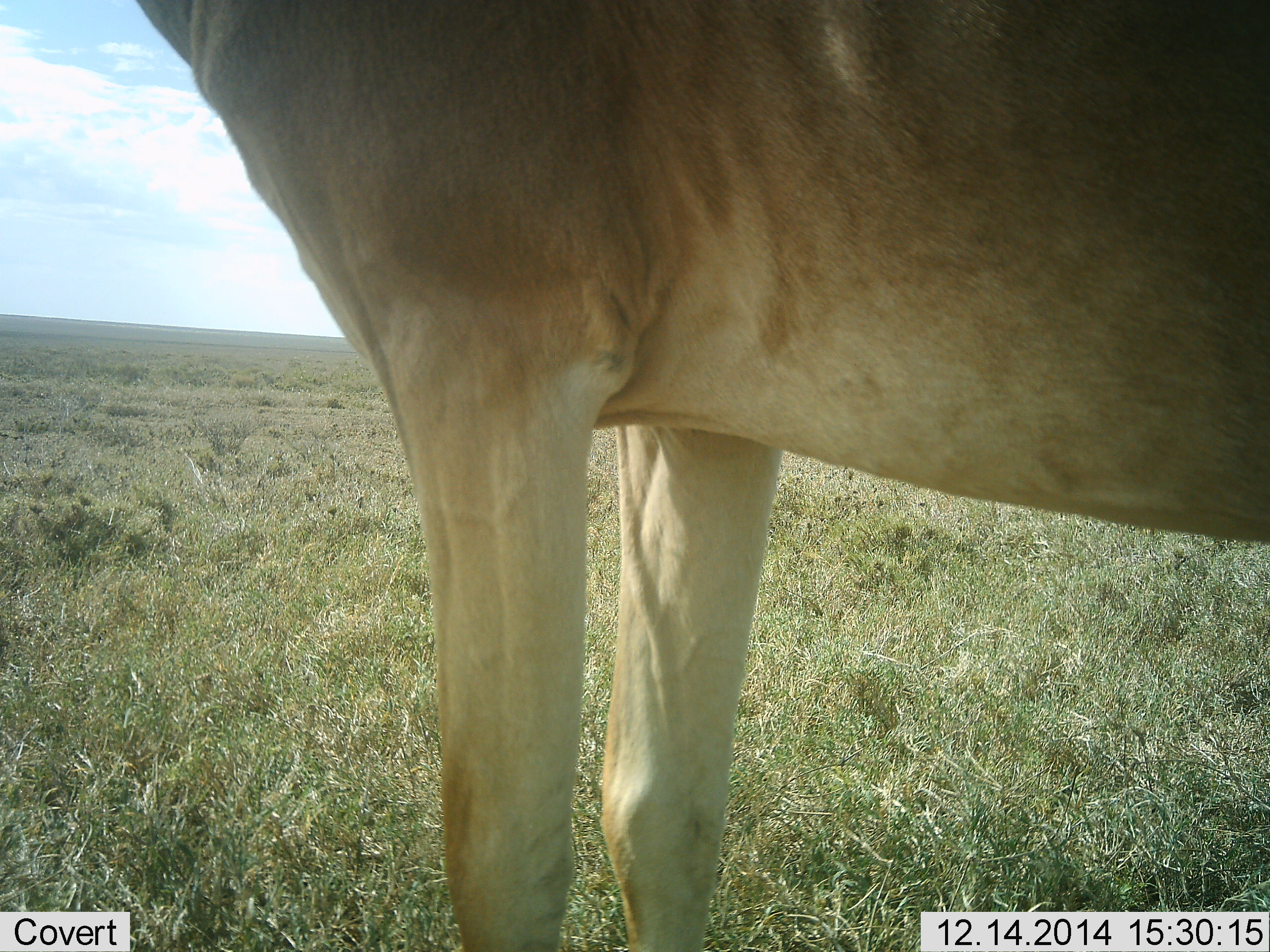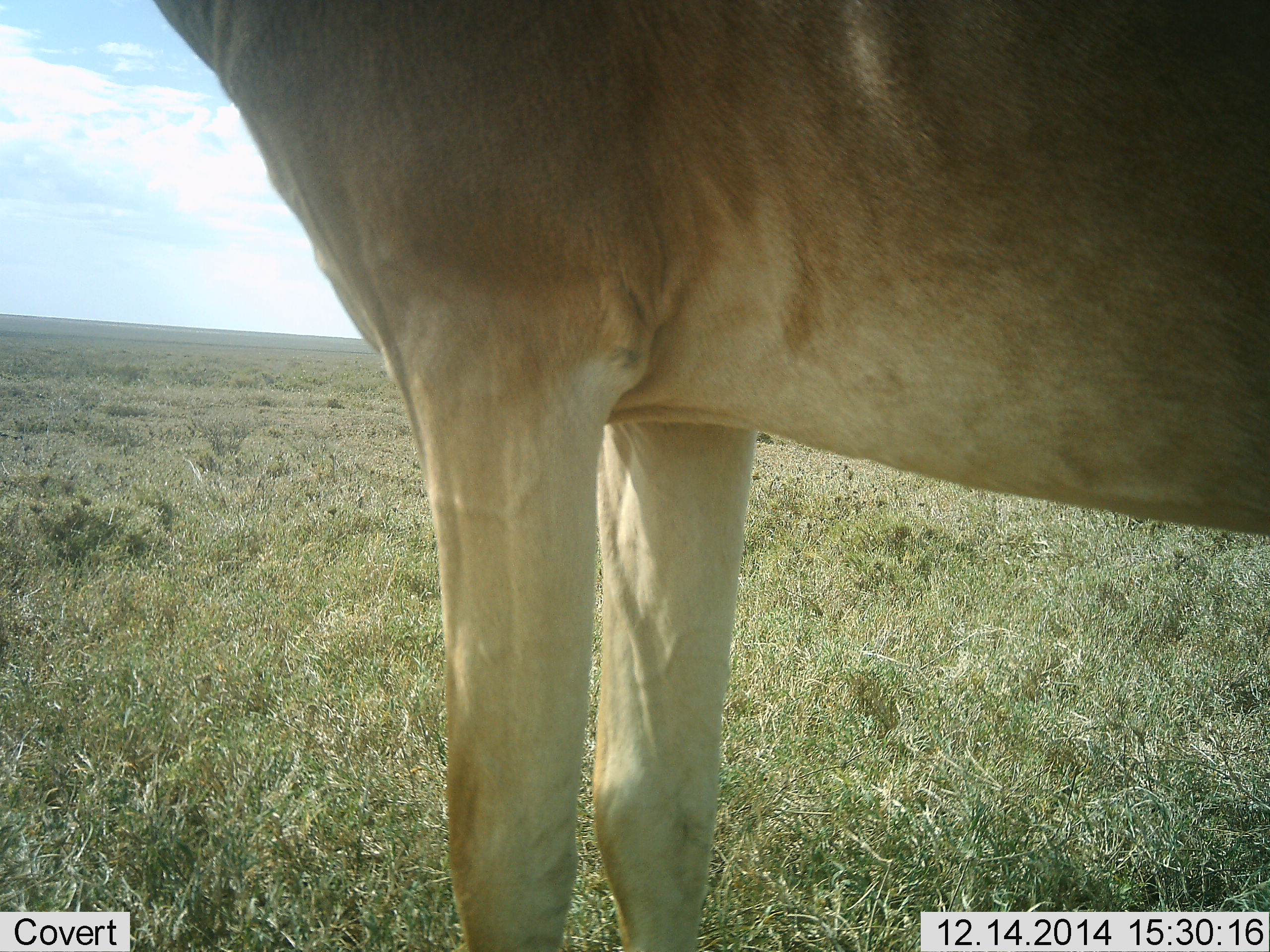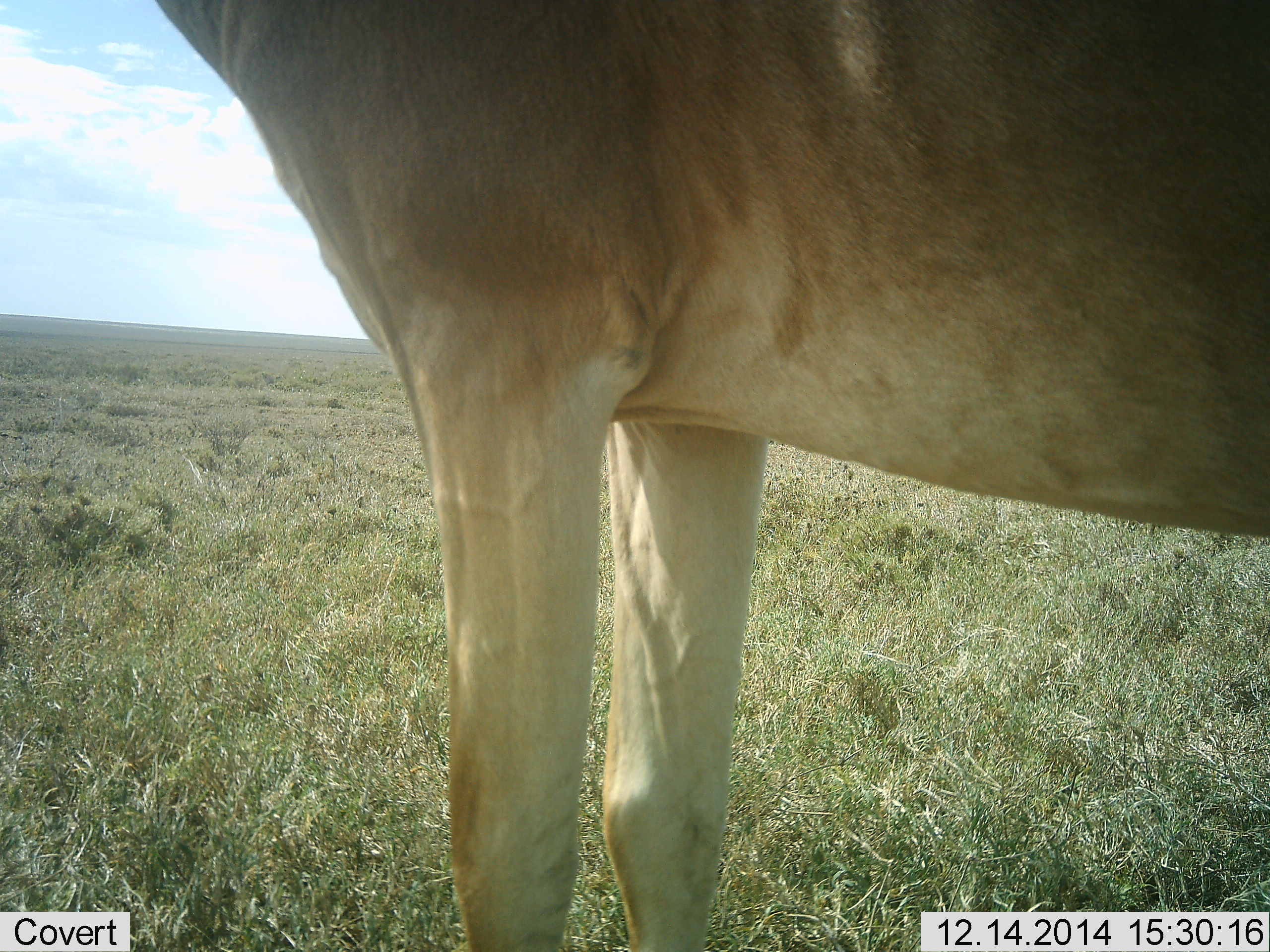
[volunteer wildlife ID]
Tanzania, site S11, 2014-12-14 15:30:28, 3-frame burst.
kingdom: Animalia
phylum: Chordata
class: Mammalia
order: Artiodactyla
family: Bovidae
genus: Alcelaphus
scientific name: Alcelaphus buselaphus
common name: hartebeest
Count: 1.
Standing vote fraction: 100%.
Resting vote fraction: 0%.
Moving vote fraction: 0%.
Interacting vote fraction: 0%.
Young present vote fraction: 0%.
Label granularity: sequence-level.